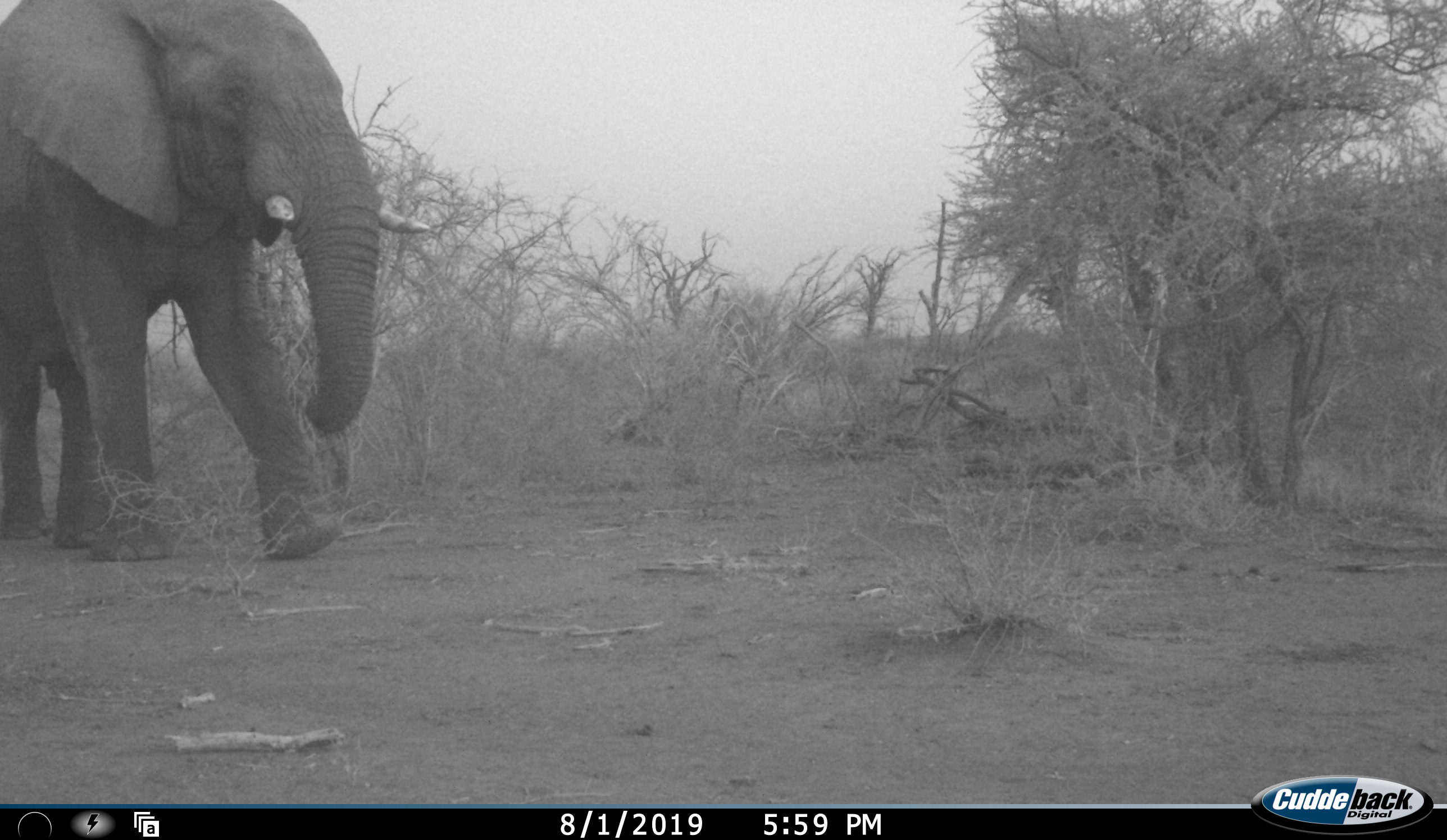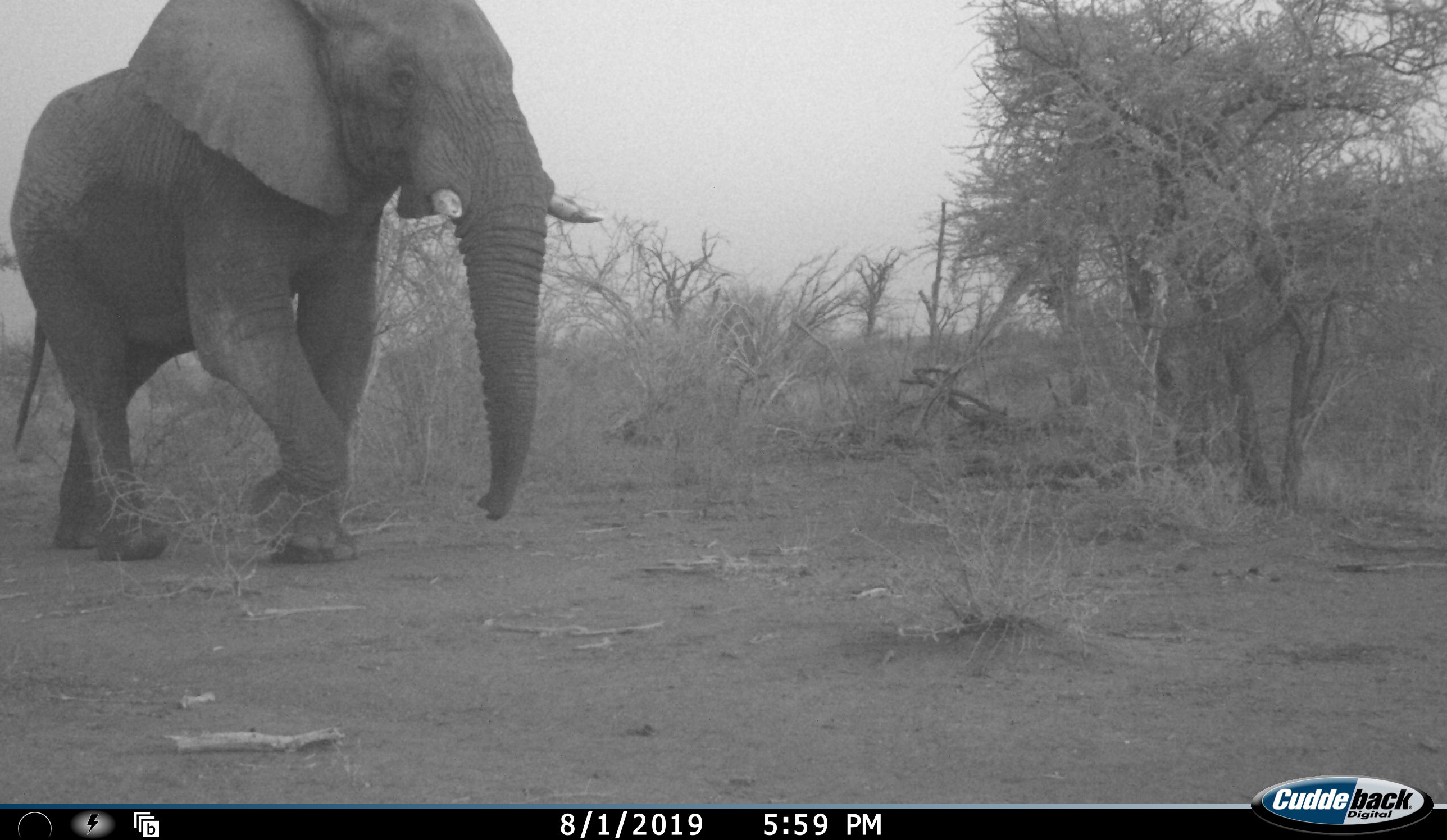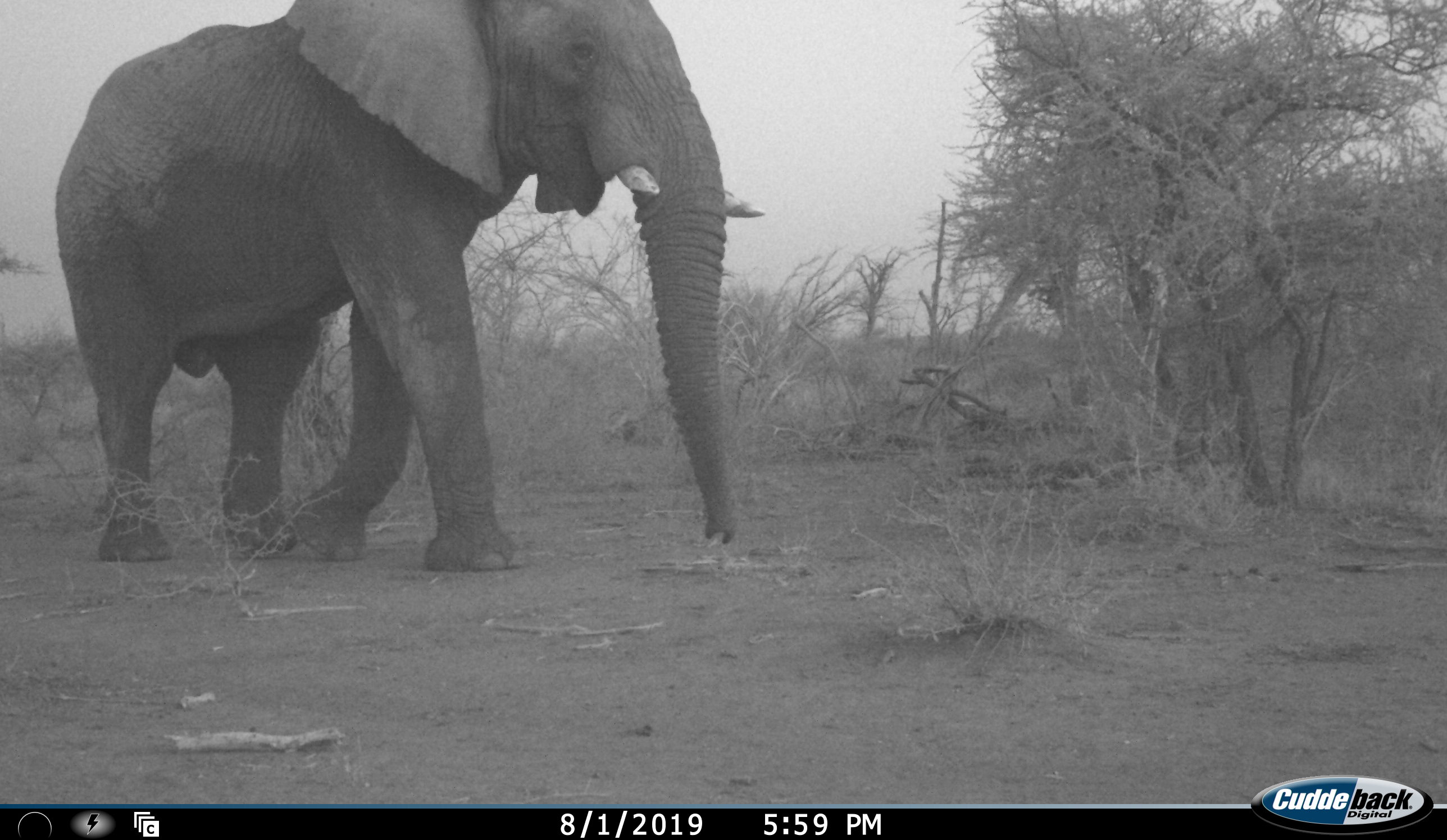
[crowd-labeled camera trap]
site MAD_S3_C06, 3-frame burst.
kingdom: Animalia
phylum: Chordata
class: Mammalia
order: Proboscidea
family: Elephantidae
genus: Loxodonta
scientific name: Loxodonta africana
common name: african bush elephant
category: elephant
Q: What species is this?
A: Elephant (african bush elephant) (Loxodonta africana).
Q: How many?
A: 1.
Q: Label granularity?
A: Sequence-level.